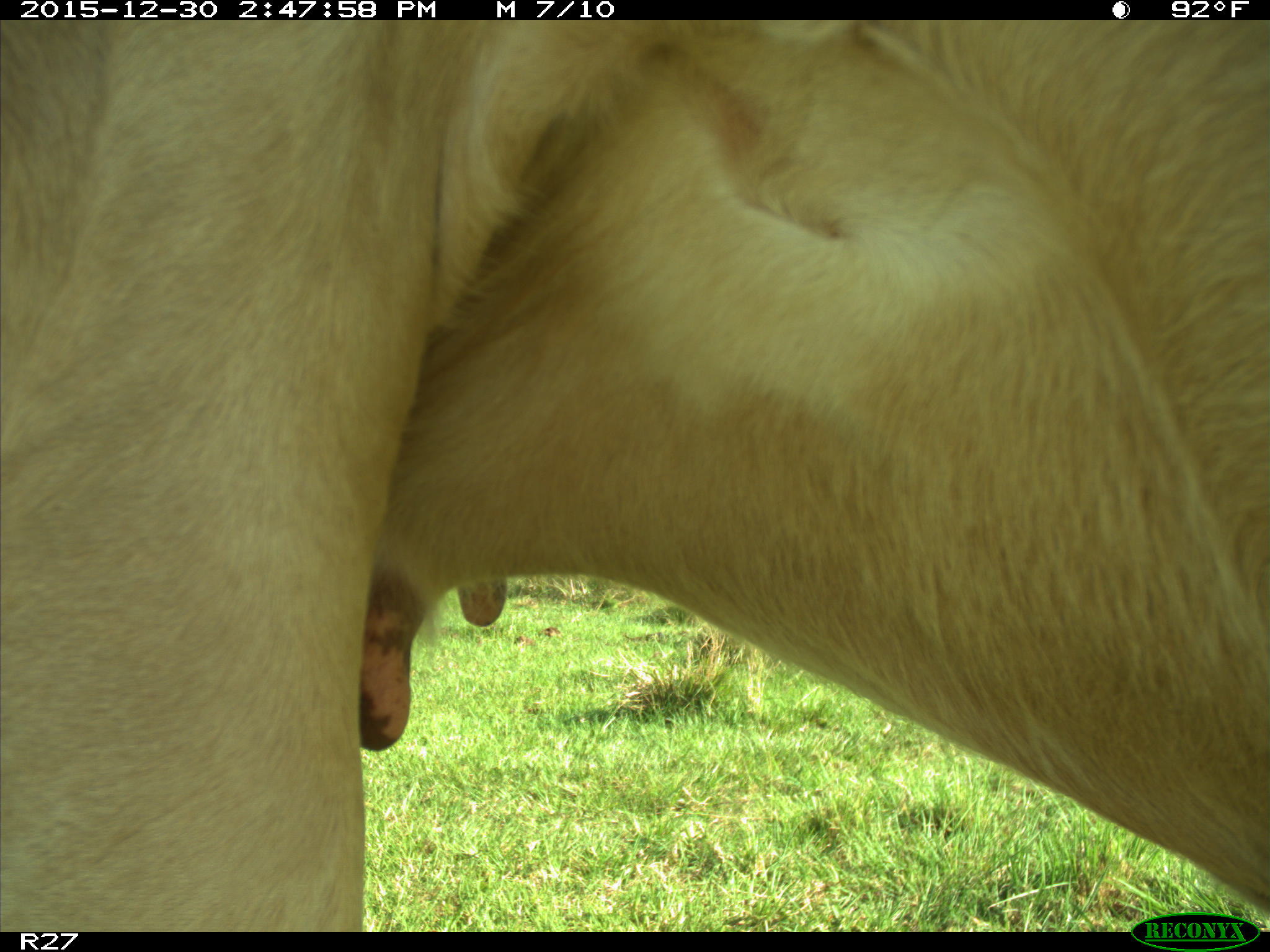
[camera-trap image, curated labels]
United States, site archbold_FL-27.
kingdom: Animalia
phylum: Chordata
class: Mammalia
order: Artiodactyla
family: Bovidae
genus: Bos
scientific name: Bos taurus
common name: domestic cow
Bos taurus (domestic cow).